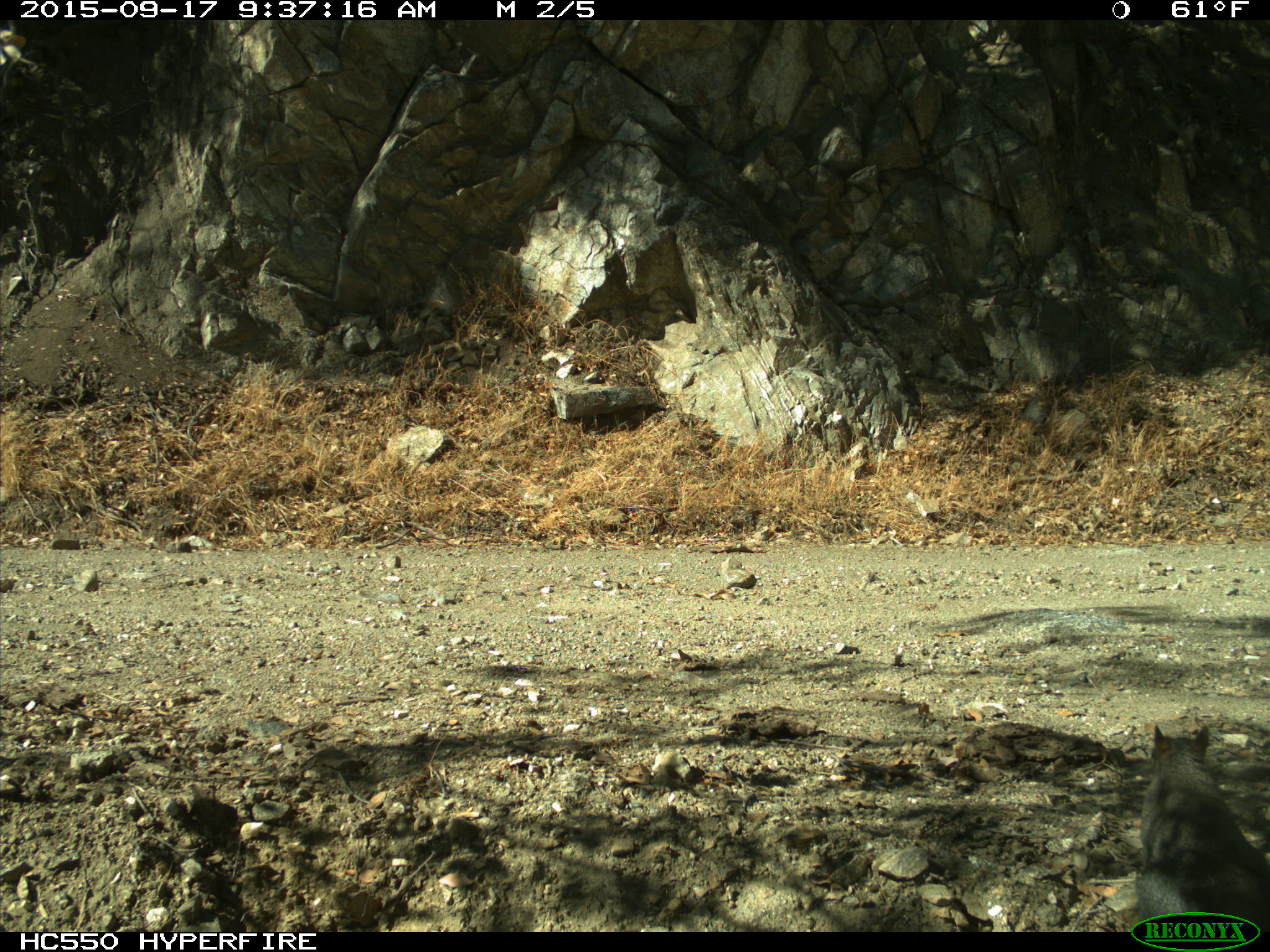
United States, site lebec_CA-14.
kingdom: Animalia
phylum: Chordata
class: Mammalia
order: Rodentia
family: Sciuridae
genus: Sciurus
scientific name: Sciurus carolinensis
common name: eastern gray squirrel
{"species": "Sciurus carolinensis (eastern gray squirrel)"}